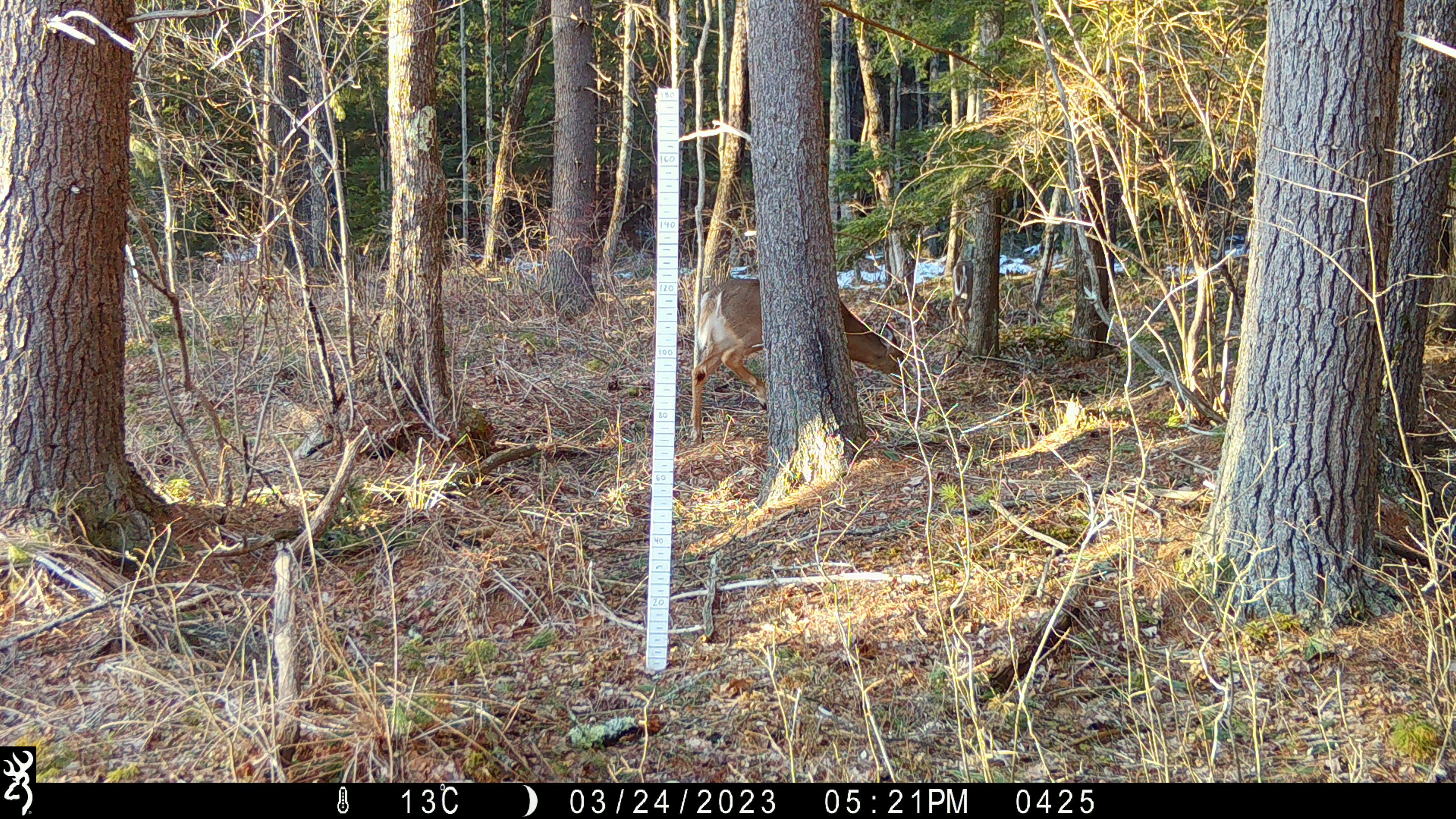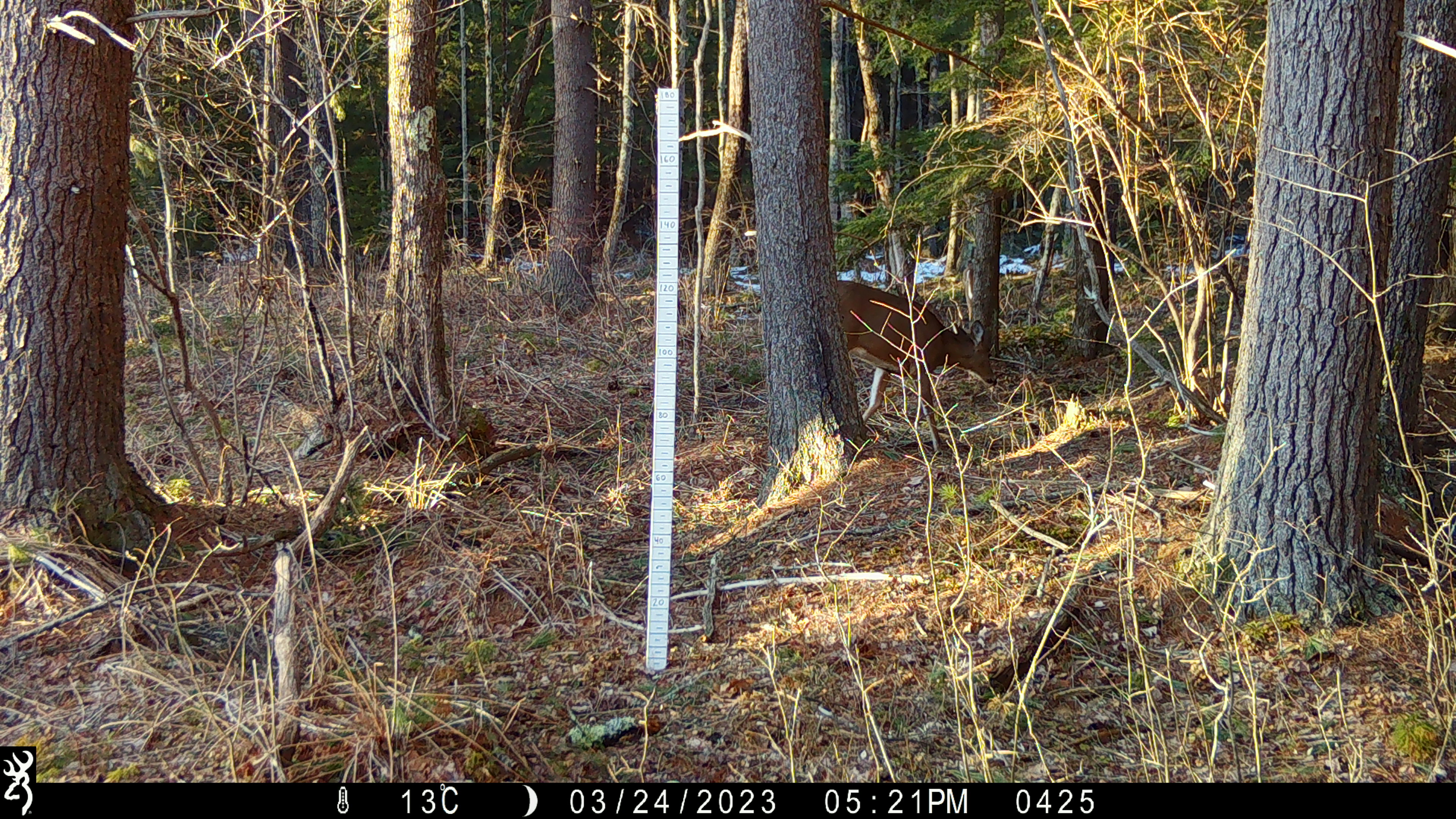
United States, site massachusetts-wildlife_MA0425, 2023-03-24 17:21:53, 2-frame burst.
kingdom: Animalia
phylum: Chordata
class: Mammalia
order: Artiodactyla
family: Cervidae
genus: Odocoileus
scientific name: Odocoileus virginianus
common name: white-tailed deer